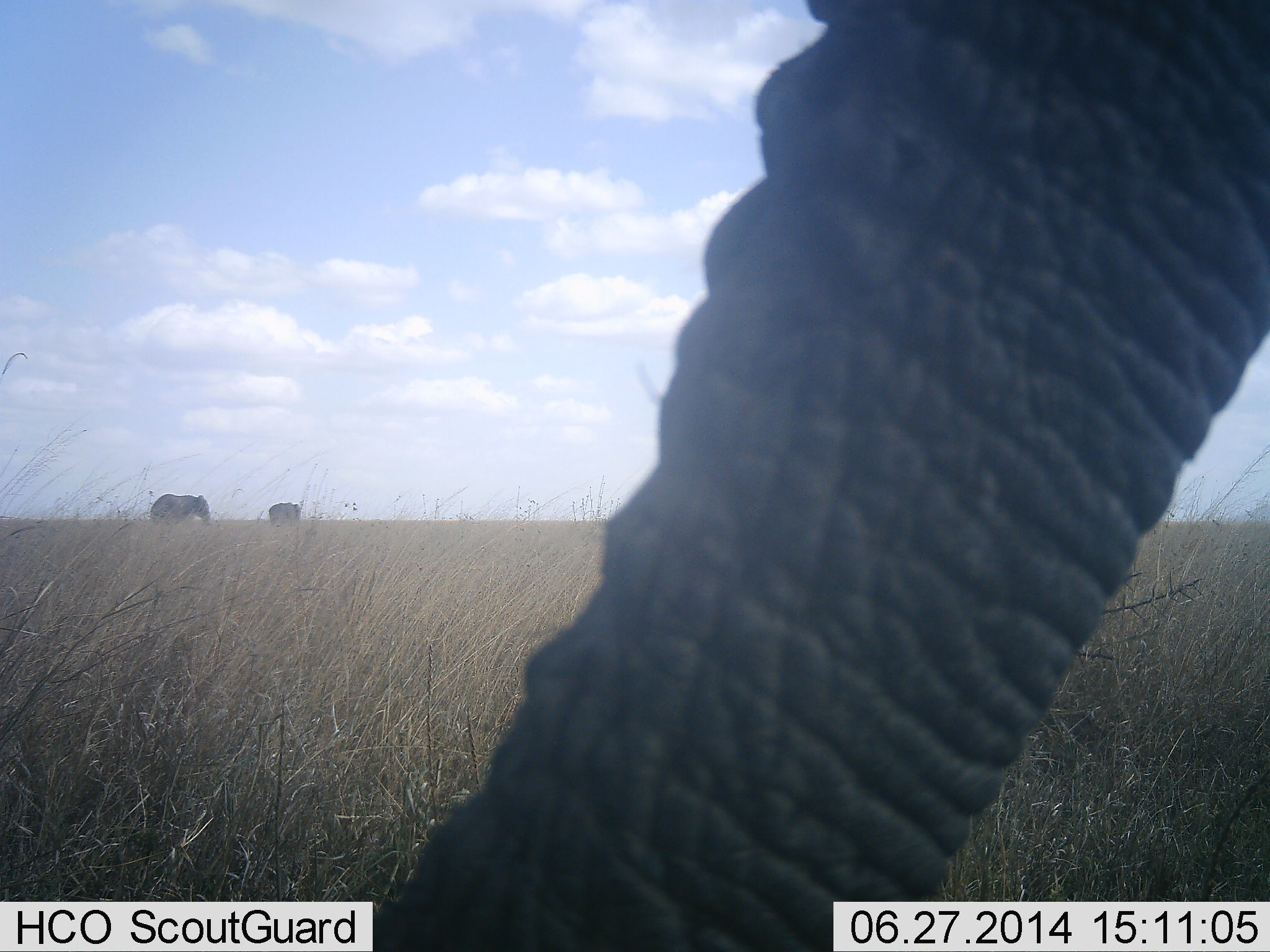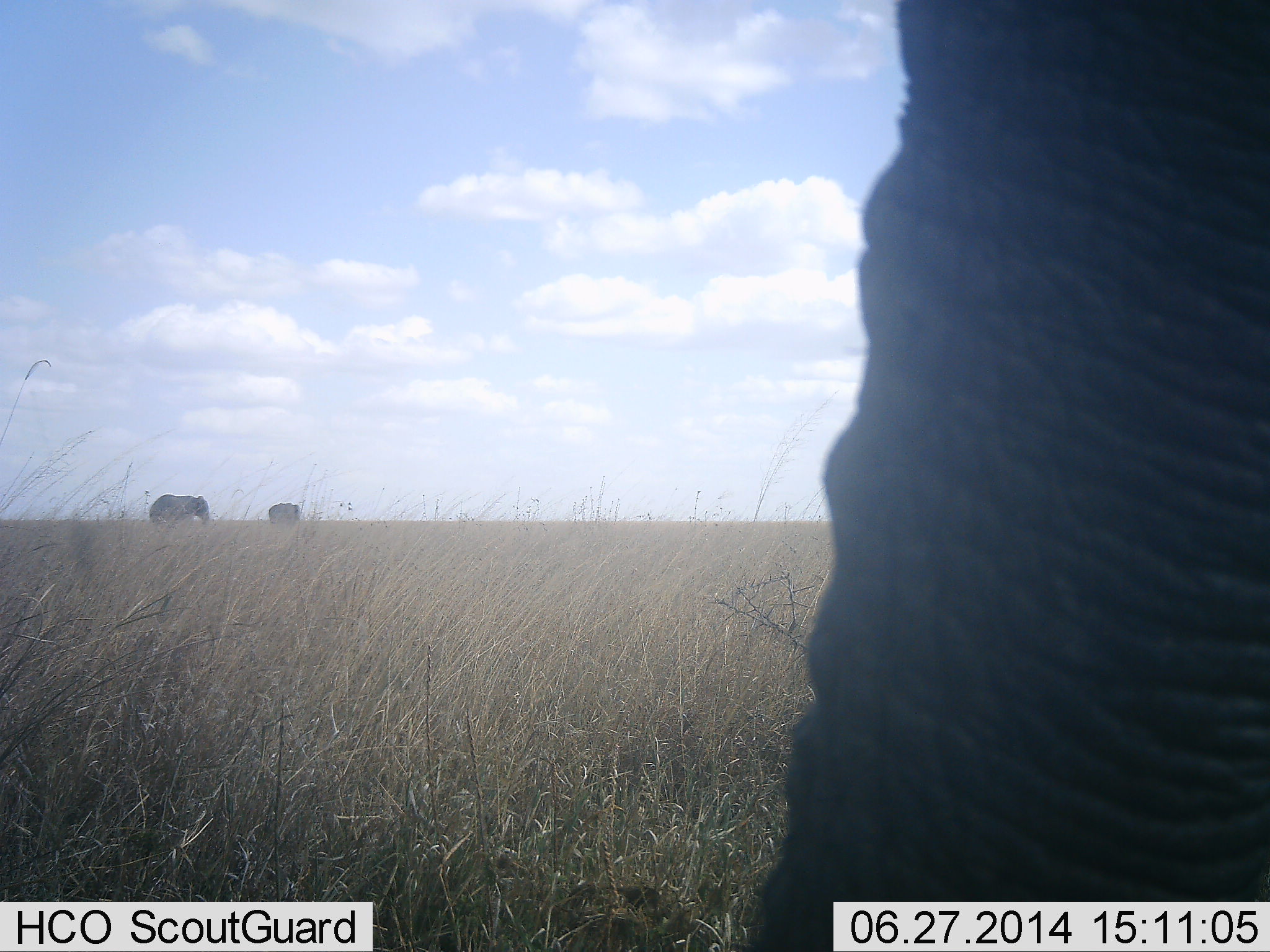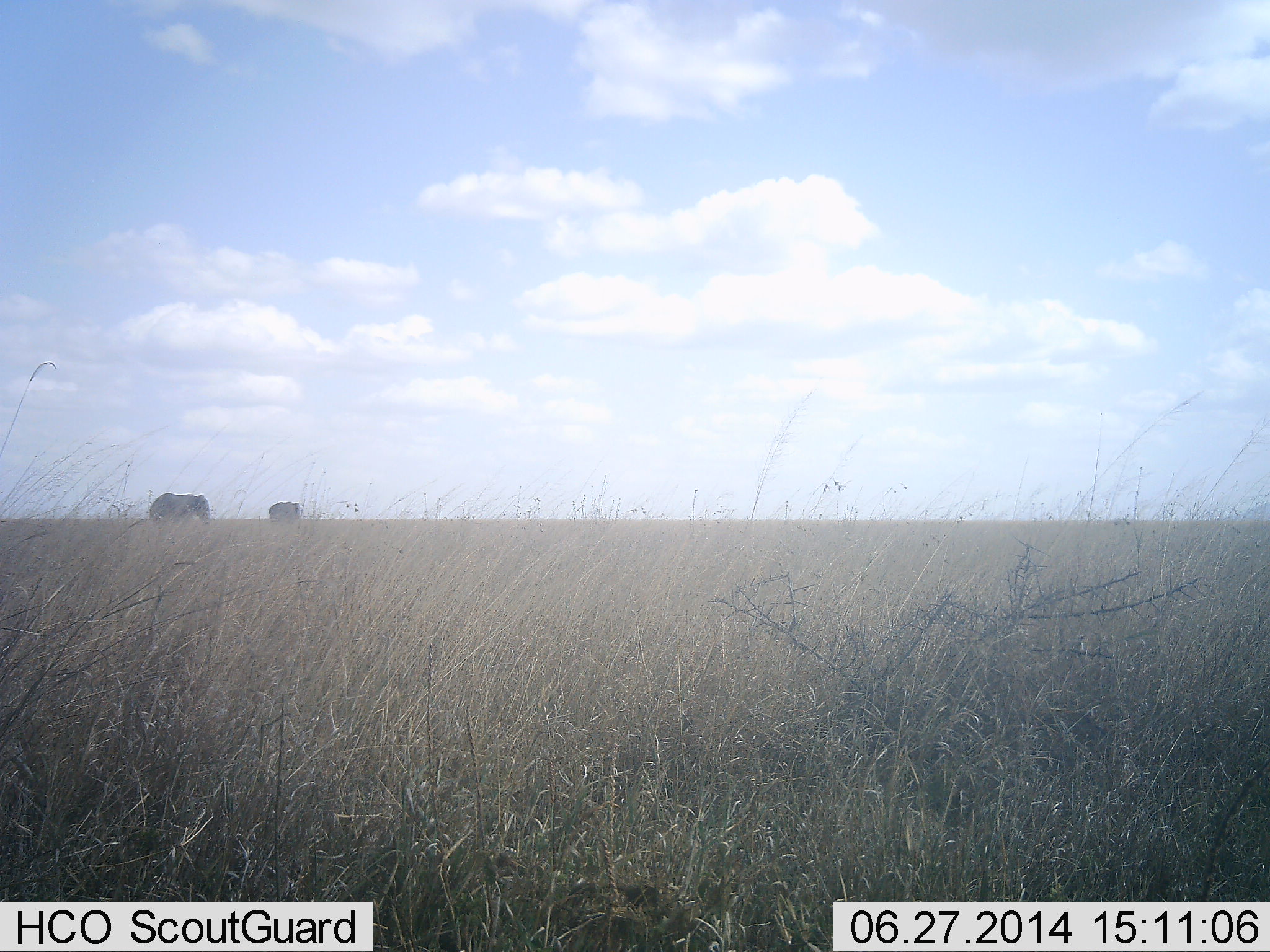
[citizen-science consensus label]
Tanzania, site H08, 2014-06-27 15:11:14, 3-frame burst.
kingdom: Animalia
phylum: Chordata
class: Mammalia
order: Proboscidea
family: Elephantidae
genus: Loxodonta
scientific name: Loxodonta africana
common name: african bush elephant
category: elephant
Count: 3.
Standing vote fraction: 82%.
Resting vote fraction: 0%.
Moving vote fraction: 27%.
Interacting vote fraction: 0%.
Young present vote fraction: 0%.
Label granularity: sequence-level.